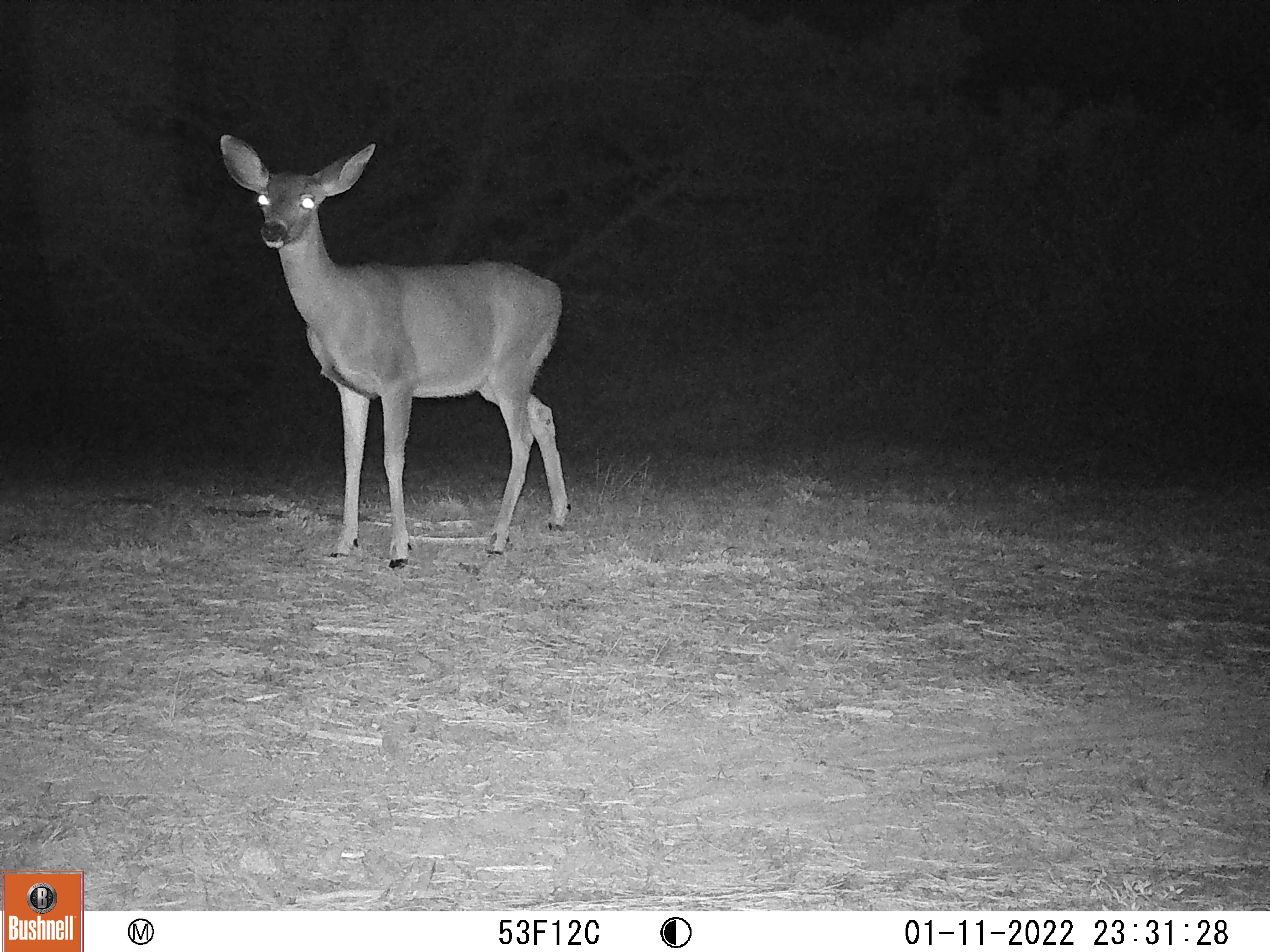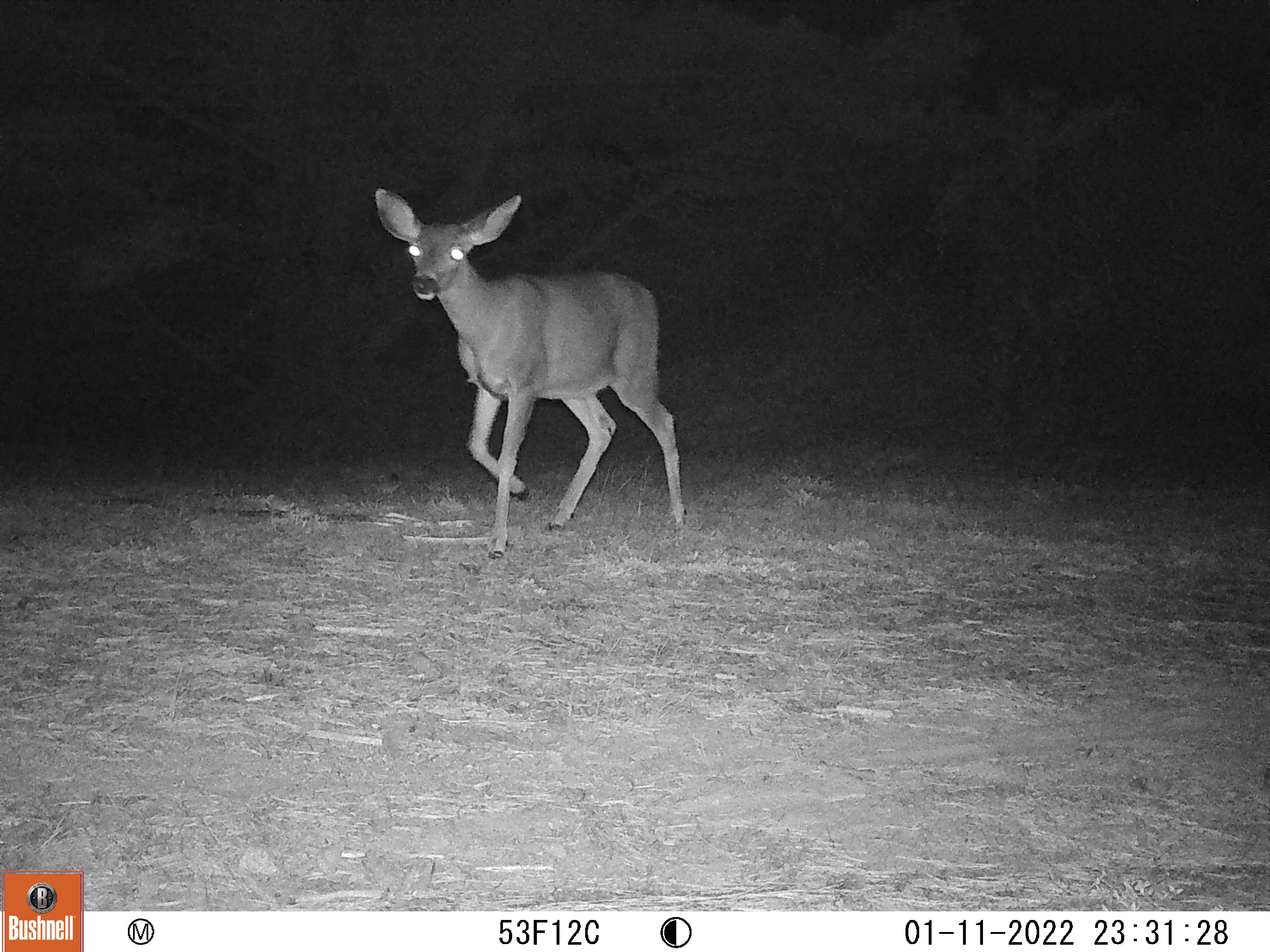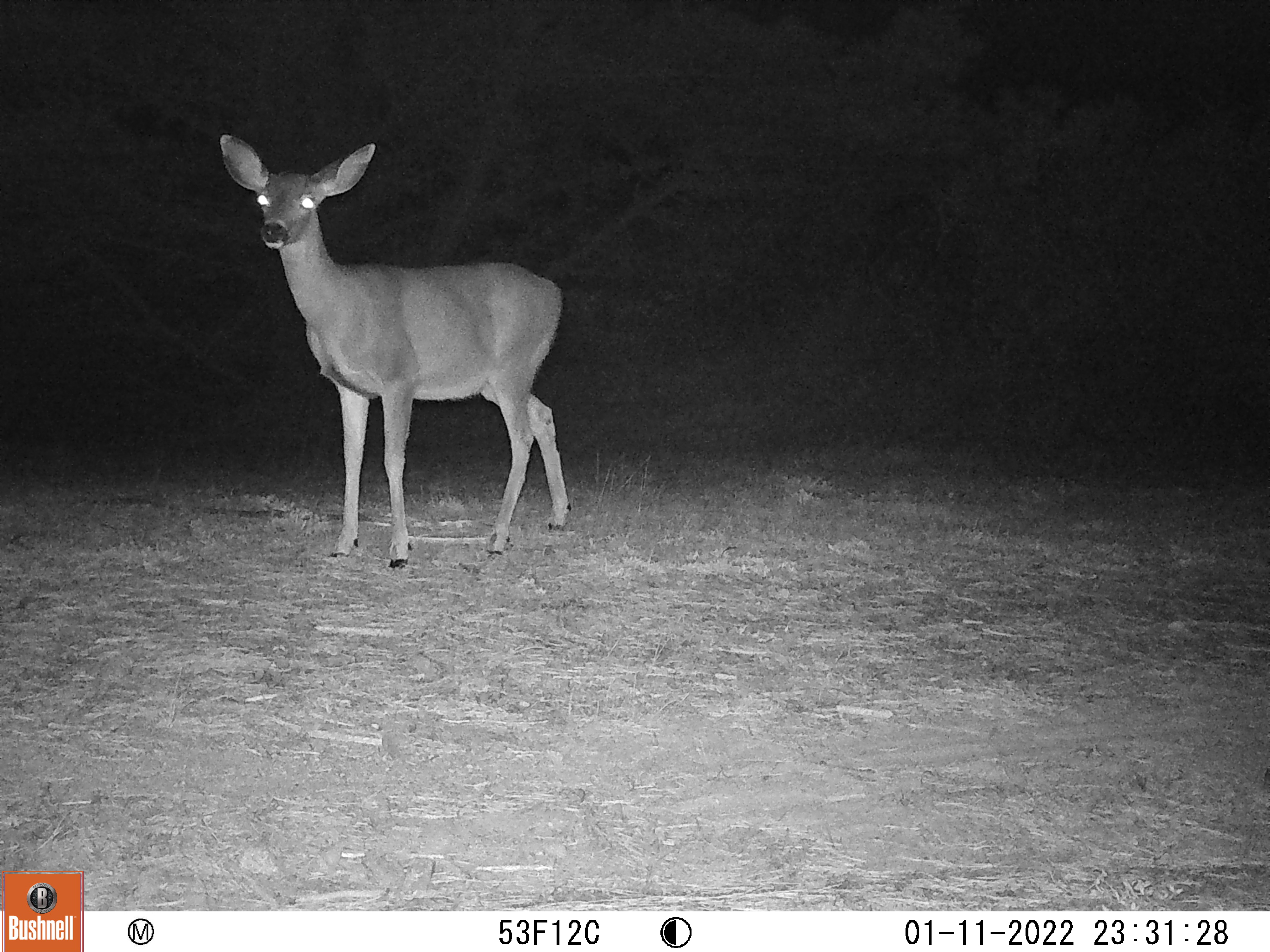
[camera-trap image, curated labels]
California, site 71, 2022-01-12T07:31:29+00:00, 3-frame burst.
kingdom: Animalia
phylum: Chordata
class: Mammalia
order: Artiodactyla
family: Cervidae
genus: Odocoileus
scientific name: Odocoileus hemionus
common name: mule deer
Mule deer (Odocoileus hemionus).